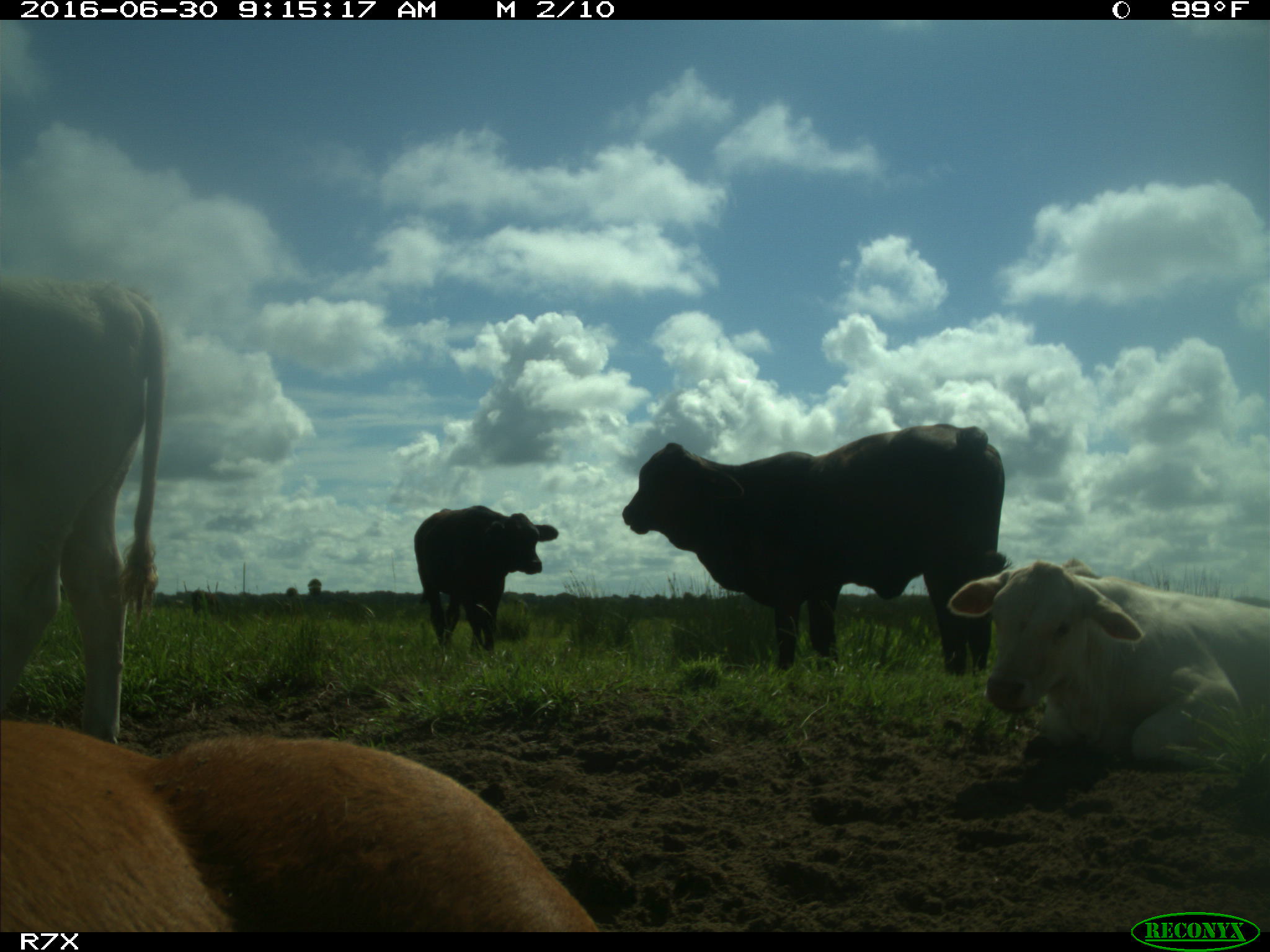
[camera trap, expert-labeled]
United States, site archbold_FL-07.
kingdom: Animalia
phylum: Chordata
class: Mammalia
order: Artiodactyla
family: Bovidae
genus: Bos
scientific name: Bos taurus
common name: domestic cow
Bos taurus (domestic cow).